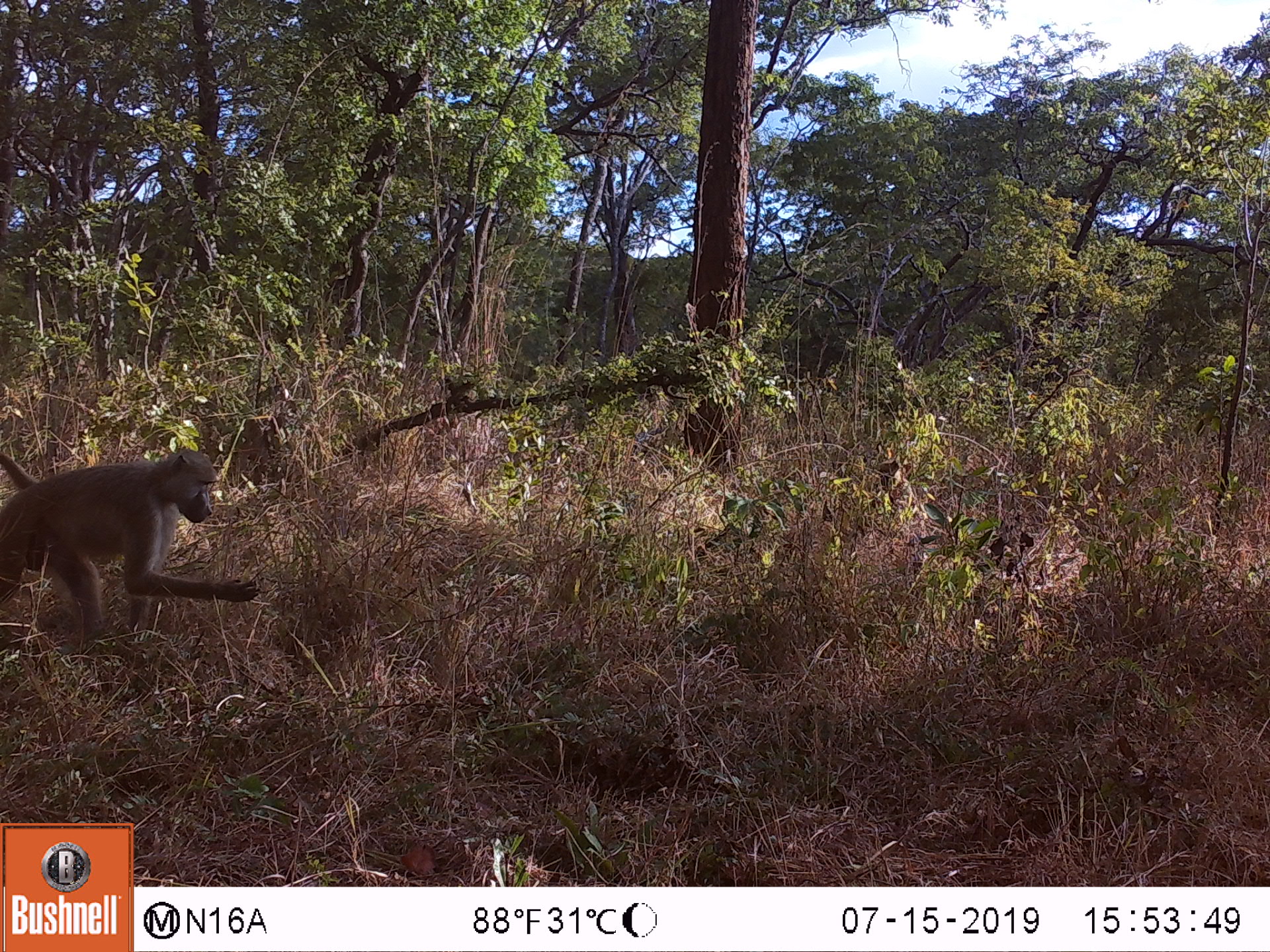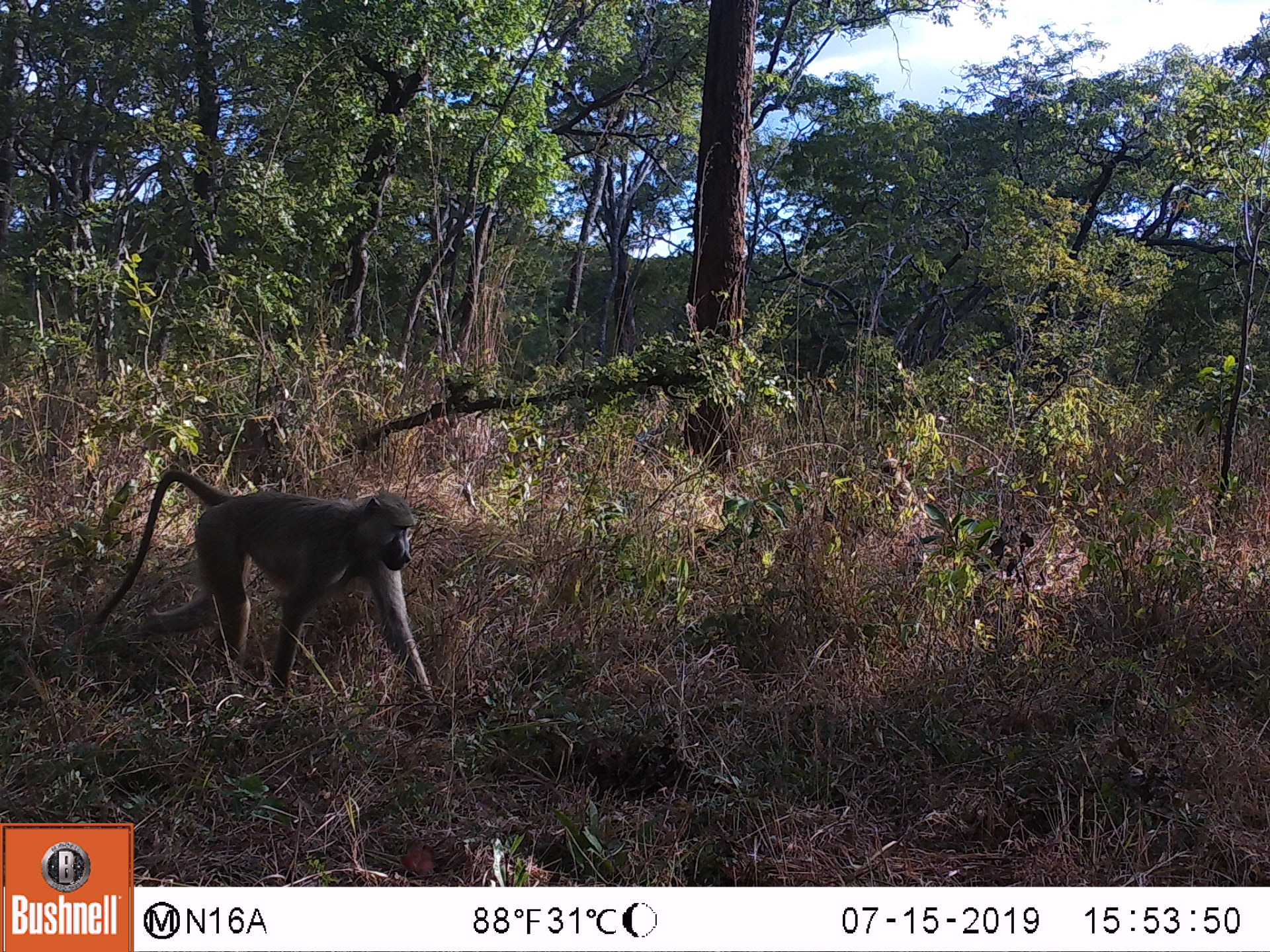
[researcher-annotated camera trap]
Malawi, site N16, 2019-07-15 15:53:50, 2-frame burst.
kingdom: Animalia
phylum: Chordata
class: Mammalia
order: Primates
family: Cercopithecidae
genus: Papio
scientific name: Papio cynocephalus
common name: yellow baboon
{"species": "yellow baboon (Papio cynocephalus)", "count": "1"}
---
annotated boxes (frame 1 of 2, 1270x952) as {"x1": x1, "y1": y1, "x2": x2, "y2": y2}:
yellow baboon: {"x1": 0, "y1": 448, "x2": 260, "y2": 648}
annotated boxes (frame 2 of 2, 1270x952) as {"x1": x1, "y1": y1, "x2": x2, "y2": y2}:
yellow baboon: {"x1": 87, "y1": 470, "x2": 436, "y2": 711}